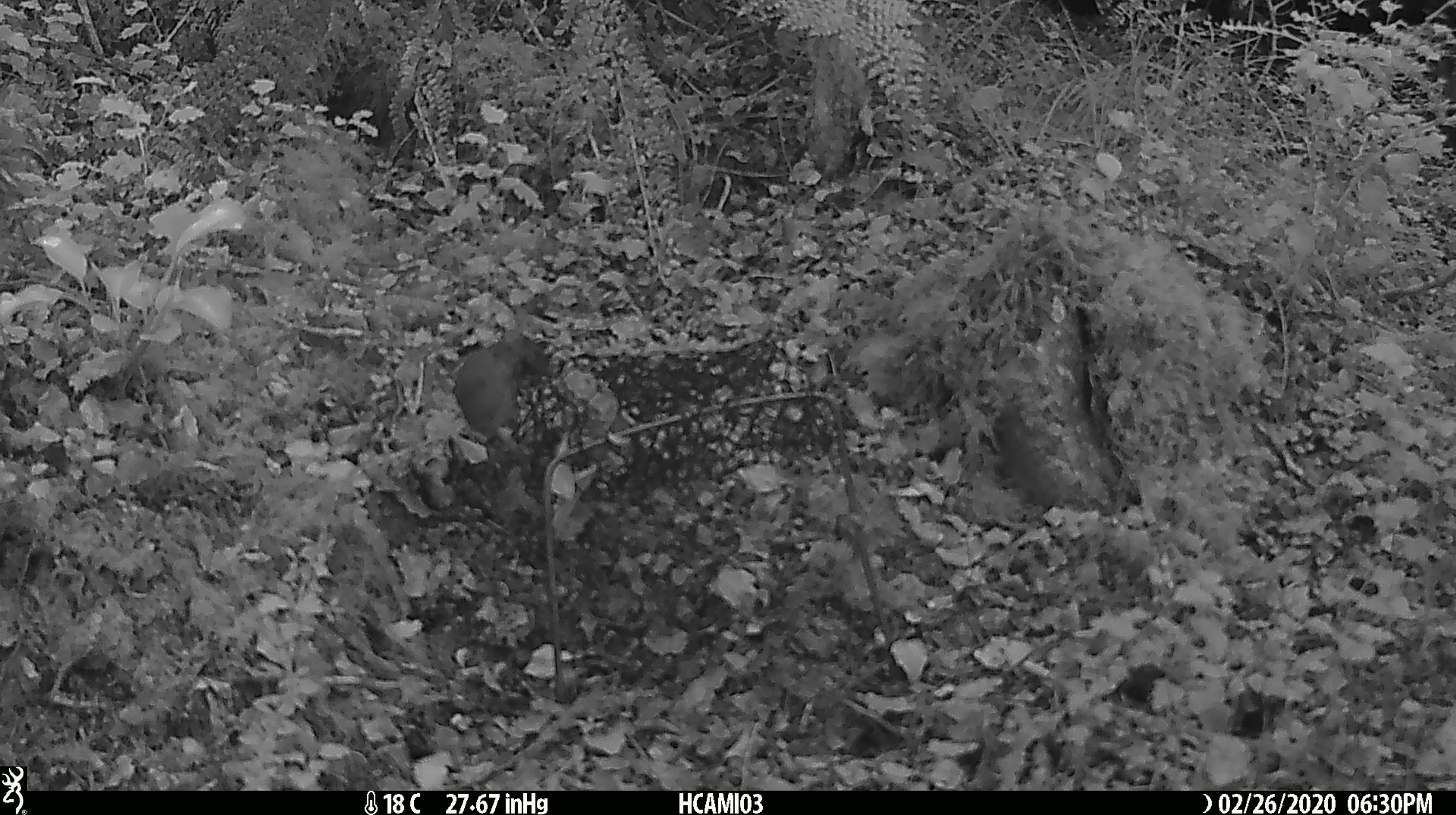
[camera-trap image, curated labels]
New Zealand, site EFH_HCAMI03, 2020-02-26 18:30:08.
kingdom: Animalia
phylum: Chordata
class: Mammalia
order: Rodentia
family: Muridae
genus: Mus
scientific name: Mus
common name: mouse